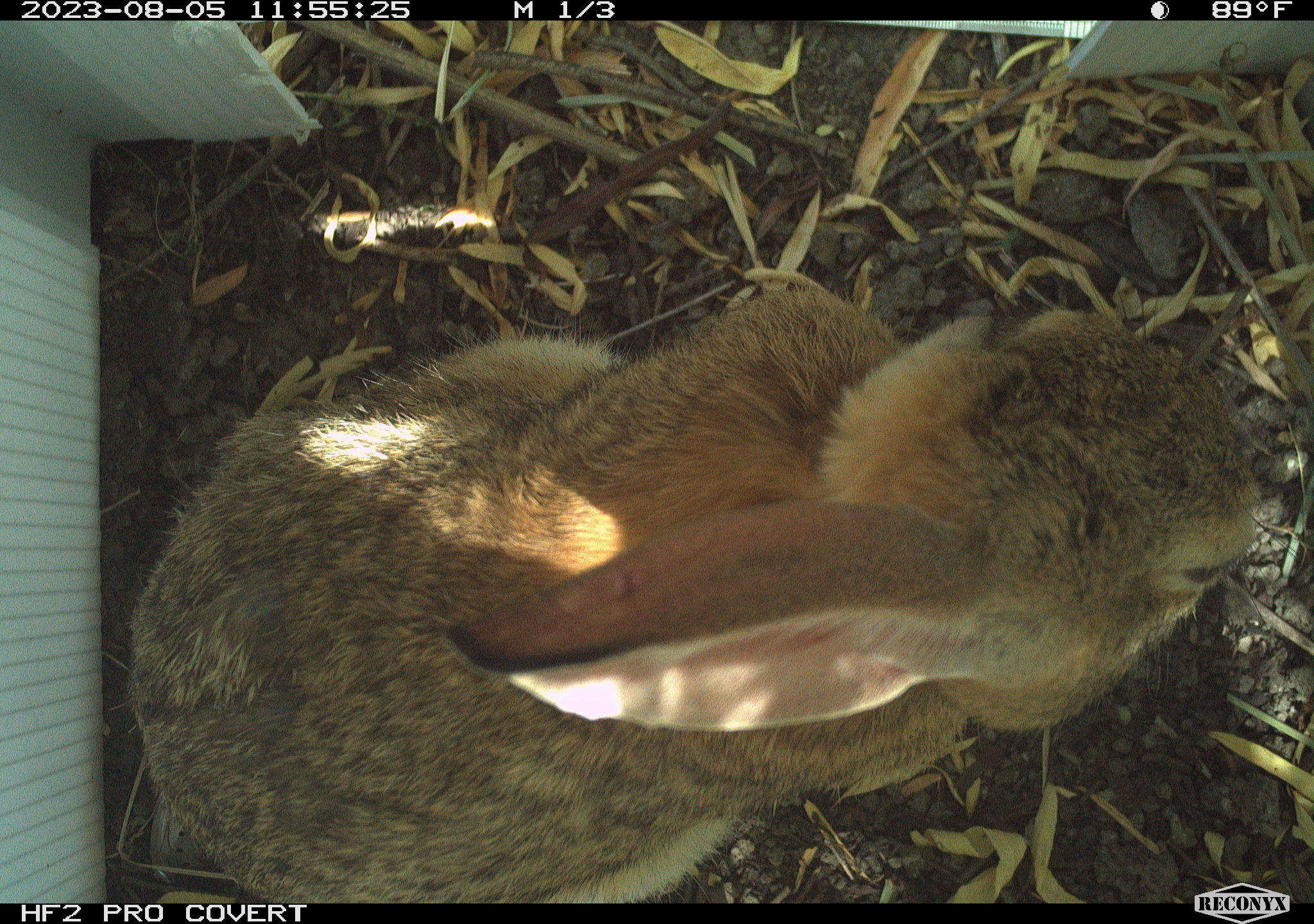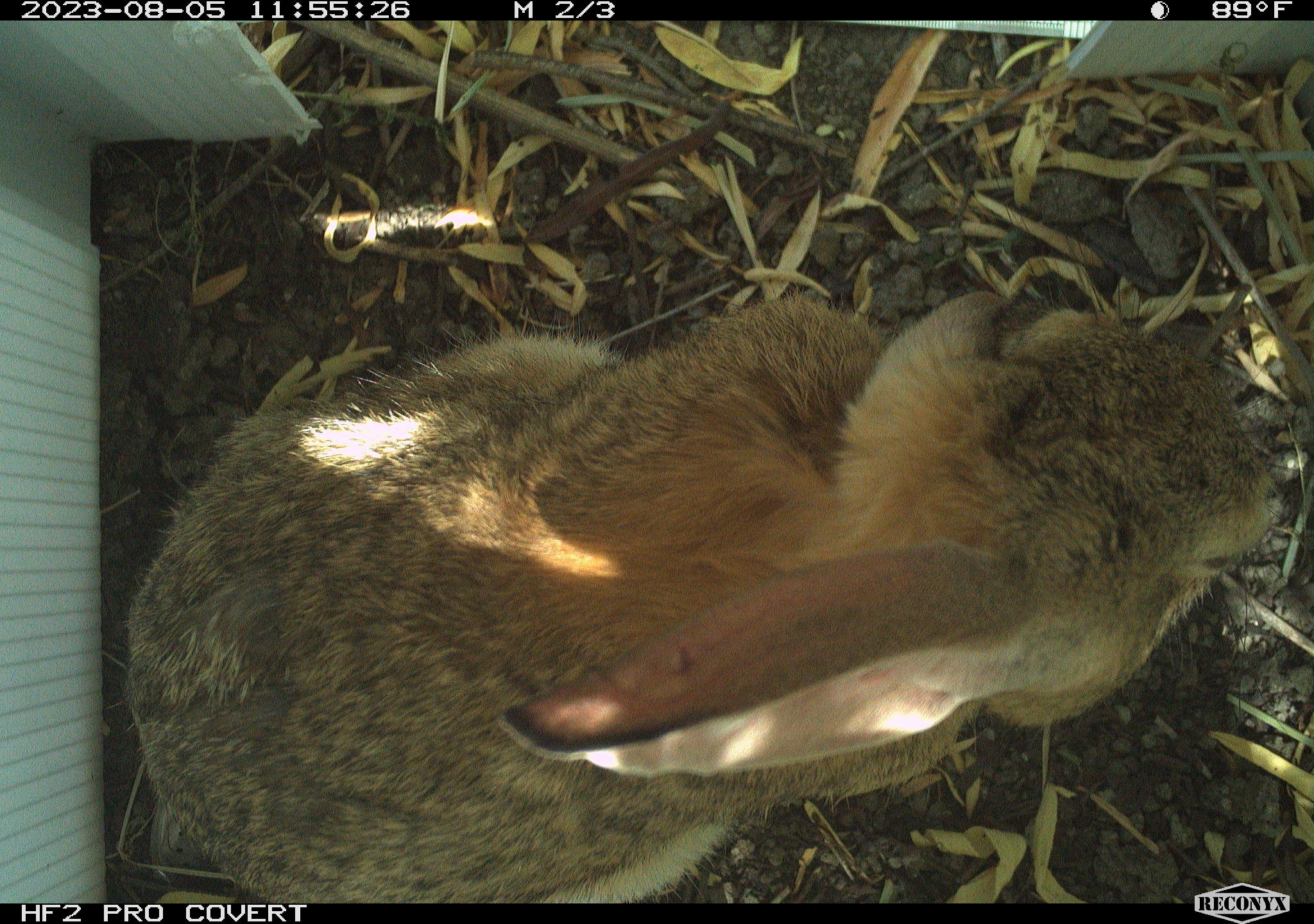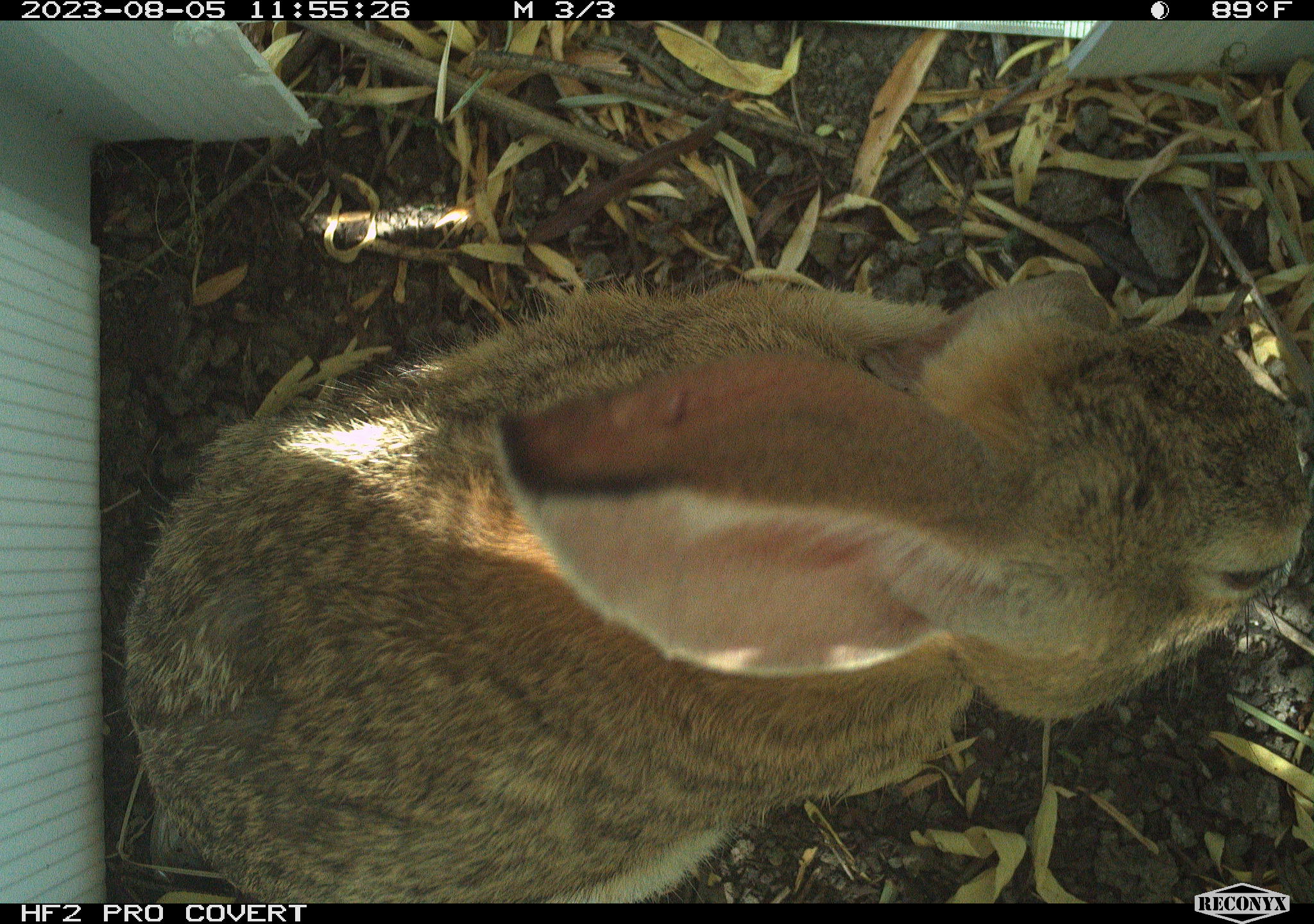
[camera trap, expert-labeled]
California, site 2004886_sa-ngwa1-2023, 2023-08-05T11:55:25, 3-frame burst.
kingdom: Animalia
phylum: Chordata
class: Mammalia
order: Lagomorpha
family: Leporidae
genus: Sylvilagus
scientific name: Sylvilagus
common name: cottontail rabbits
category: sylvilagus species